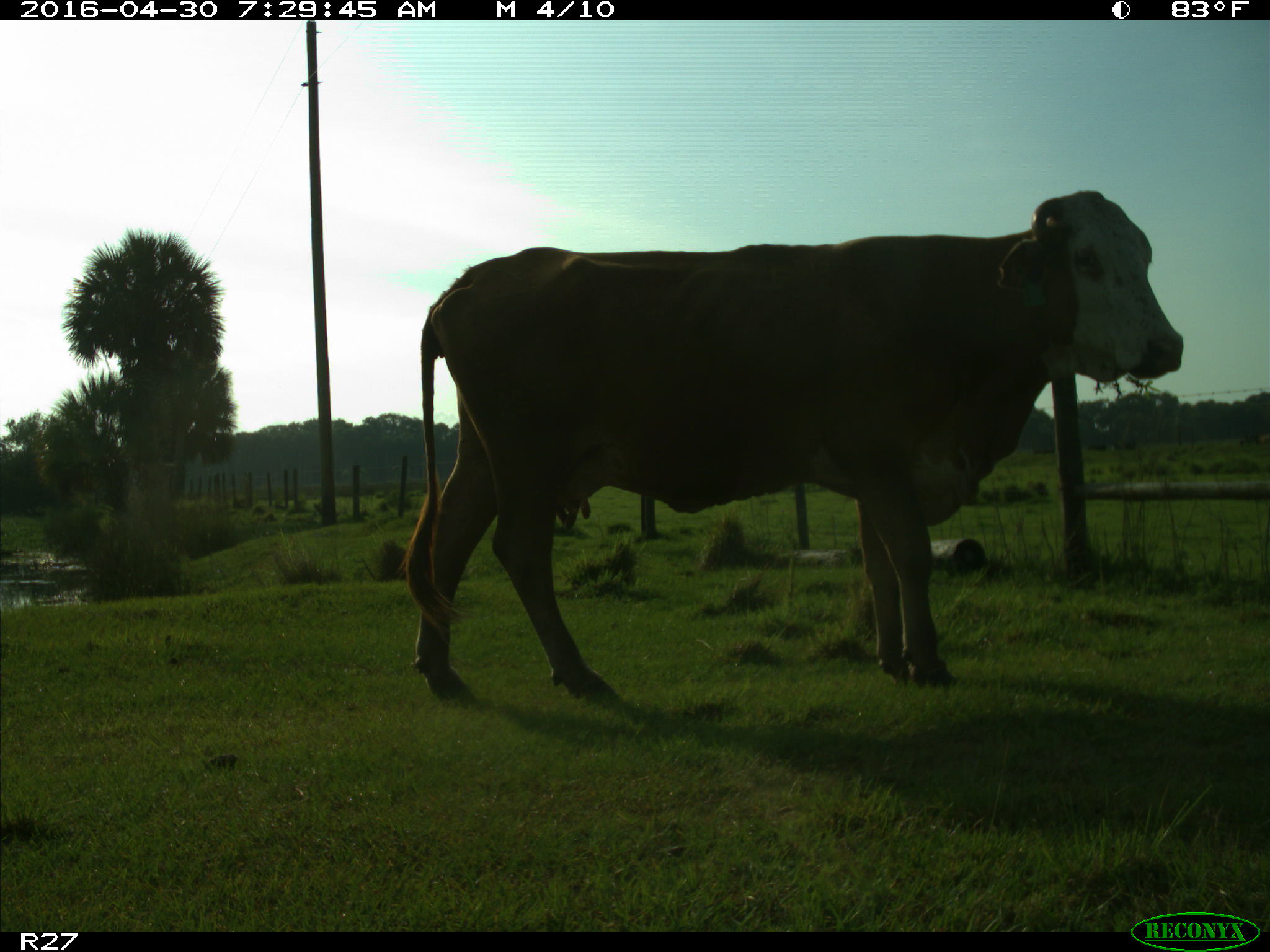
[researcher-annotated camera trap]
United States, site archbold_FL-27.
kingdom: Animalia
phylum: Chordata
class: Mammalia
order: Artiodactyla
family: Bovidae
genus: Bos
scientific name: Bos taurus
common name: domestic cow